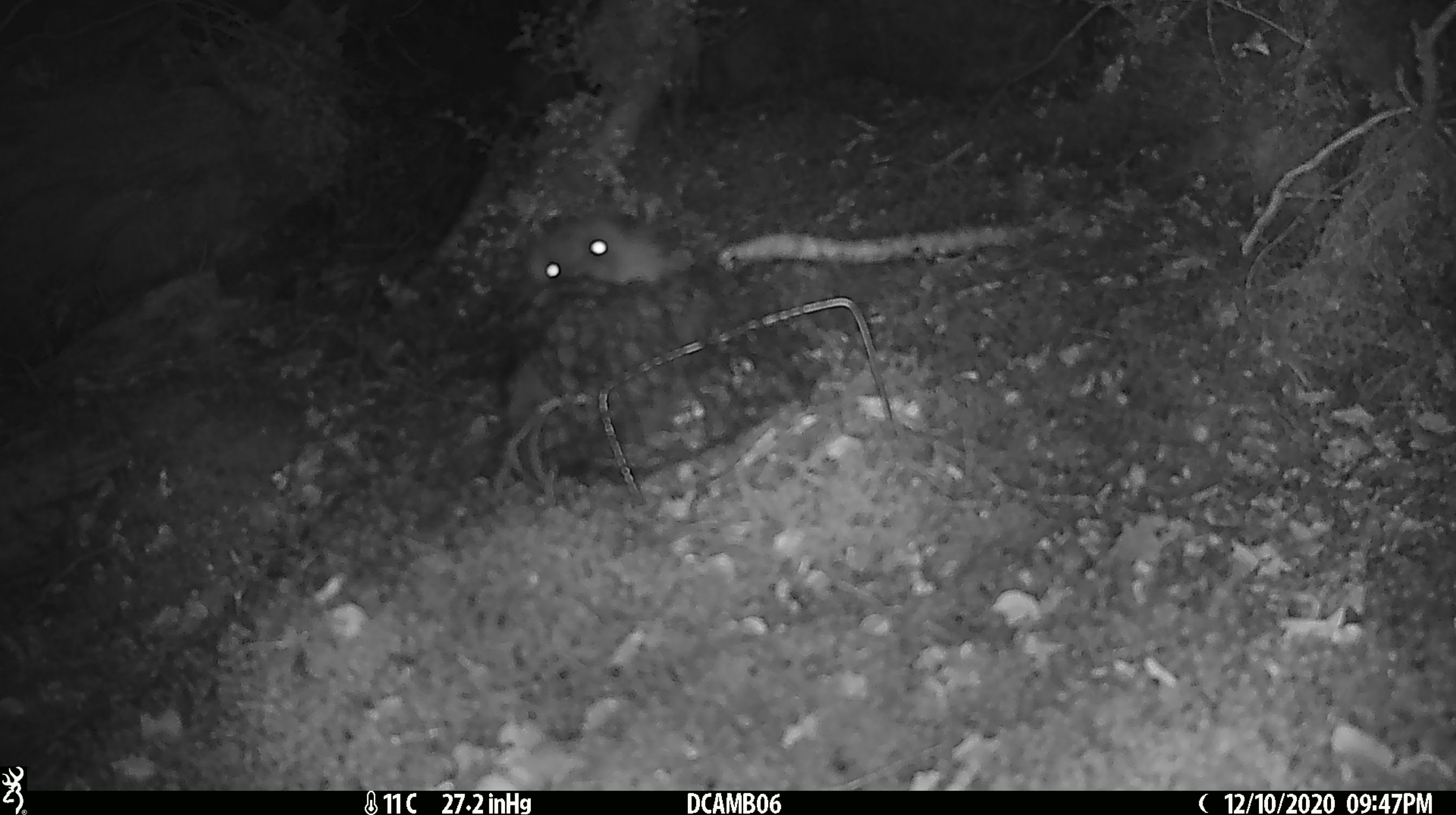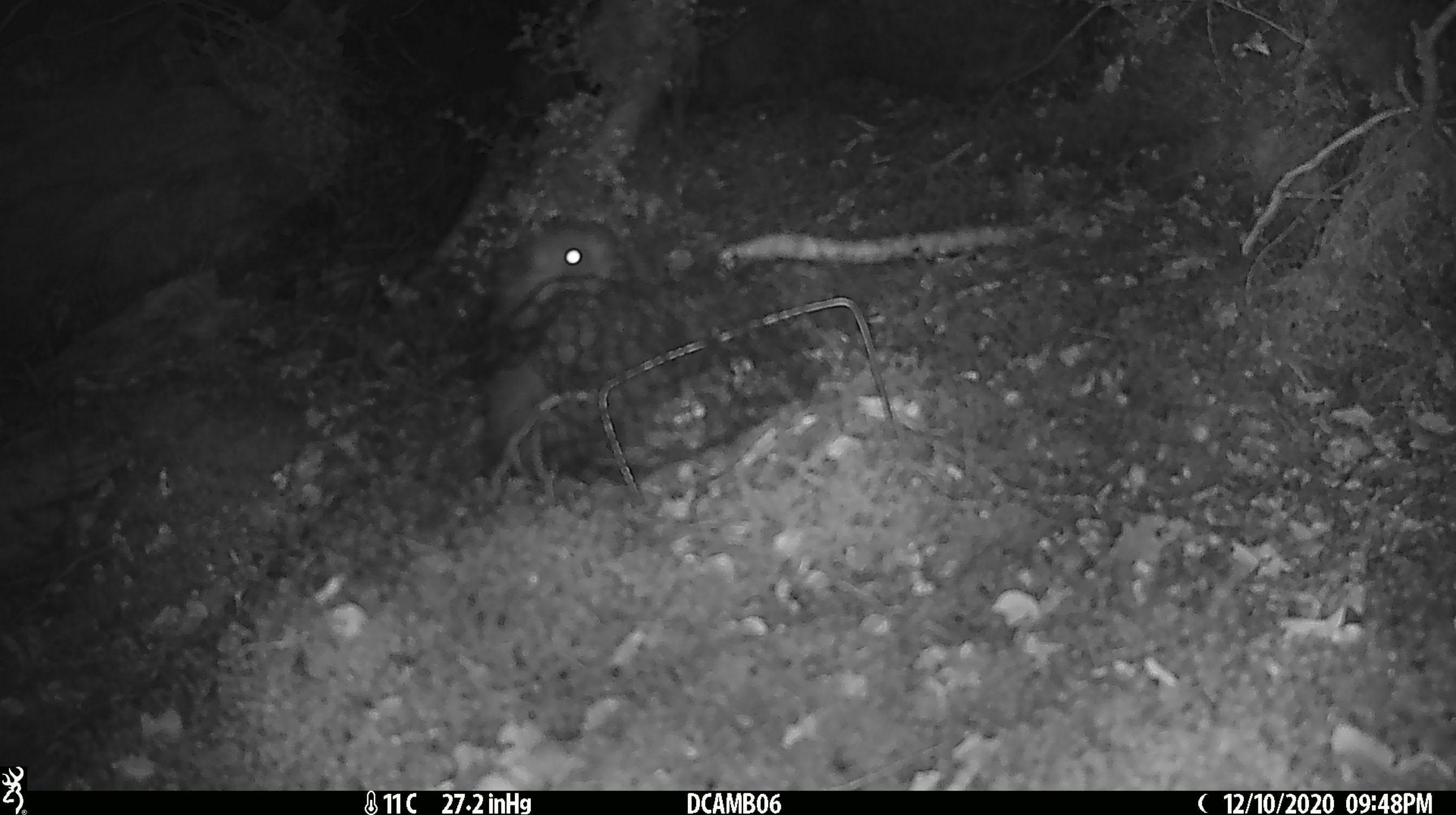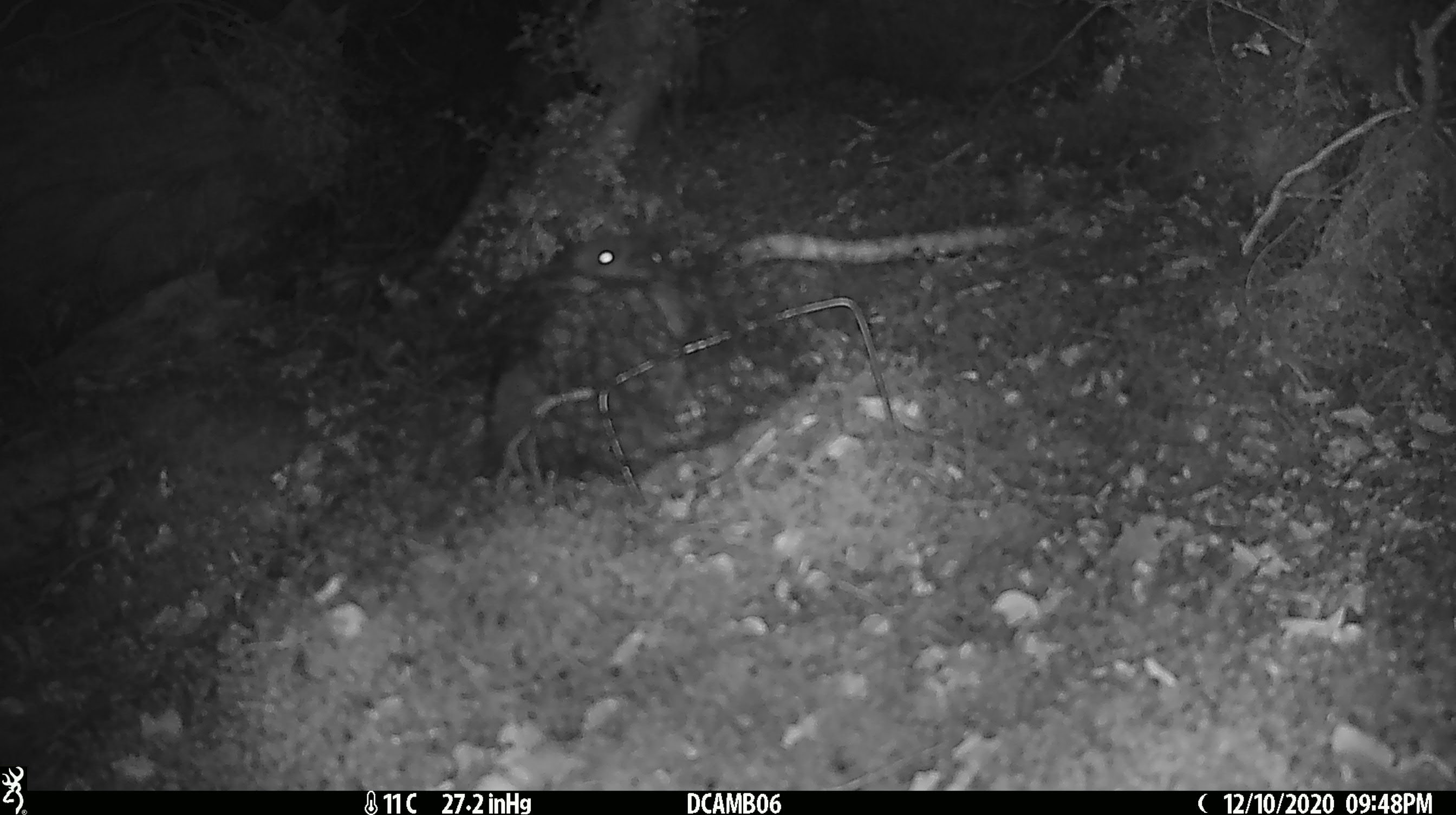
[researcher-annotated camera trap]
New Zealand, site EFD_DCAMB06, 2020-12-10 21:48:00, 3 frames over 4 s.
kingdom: Animalia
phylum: Chordata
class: Mammalia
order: Eulipotyphla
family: Erinaceidae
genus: Erinaceus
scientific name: Erinaceus europaeus europaeus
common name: european hedgehog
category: hedgehog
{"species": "hedgehog (european hedgehog) (Erinaceus europaeus europaeus)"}